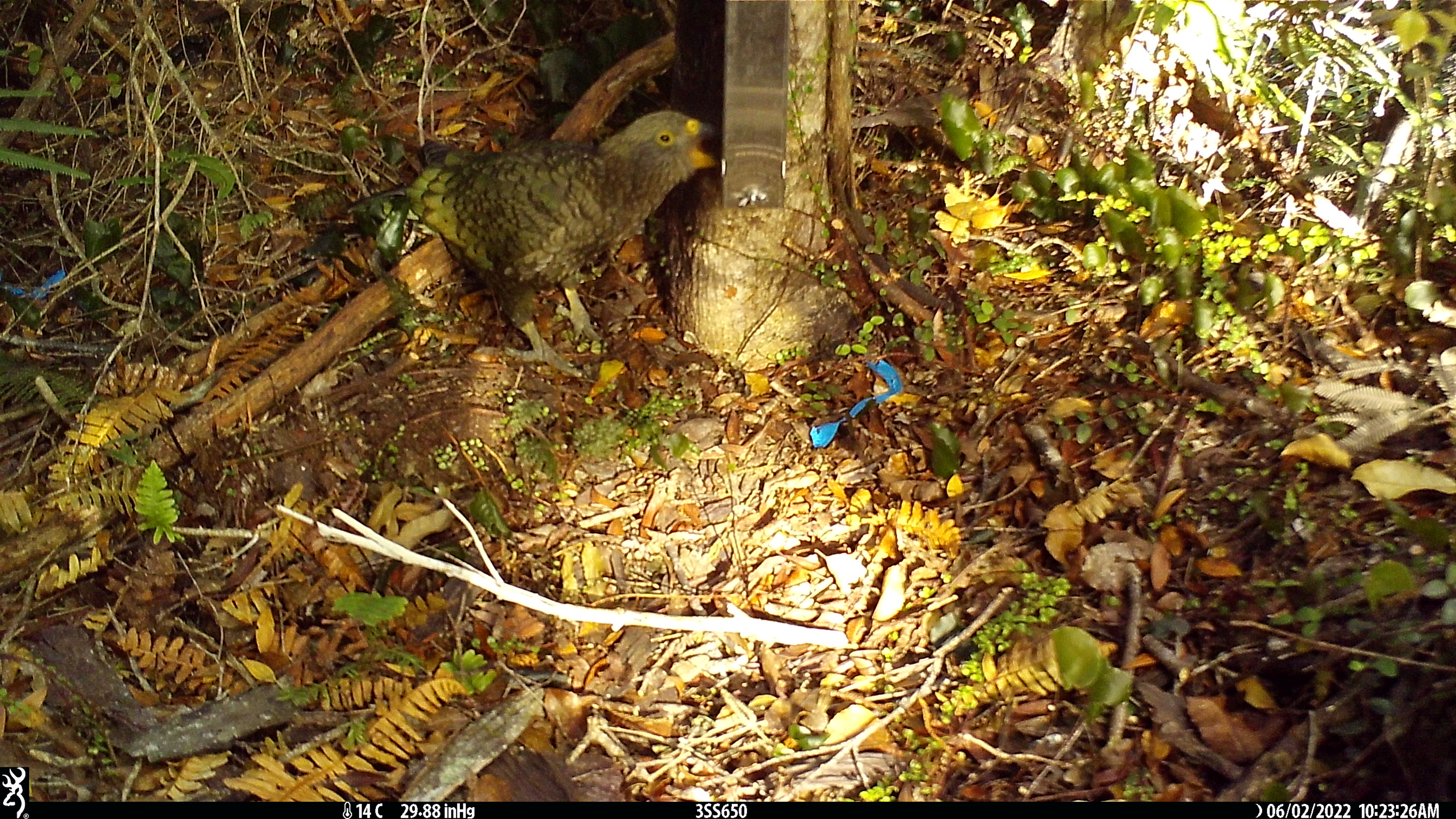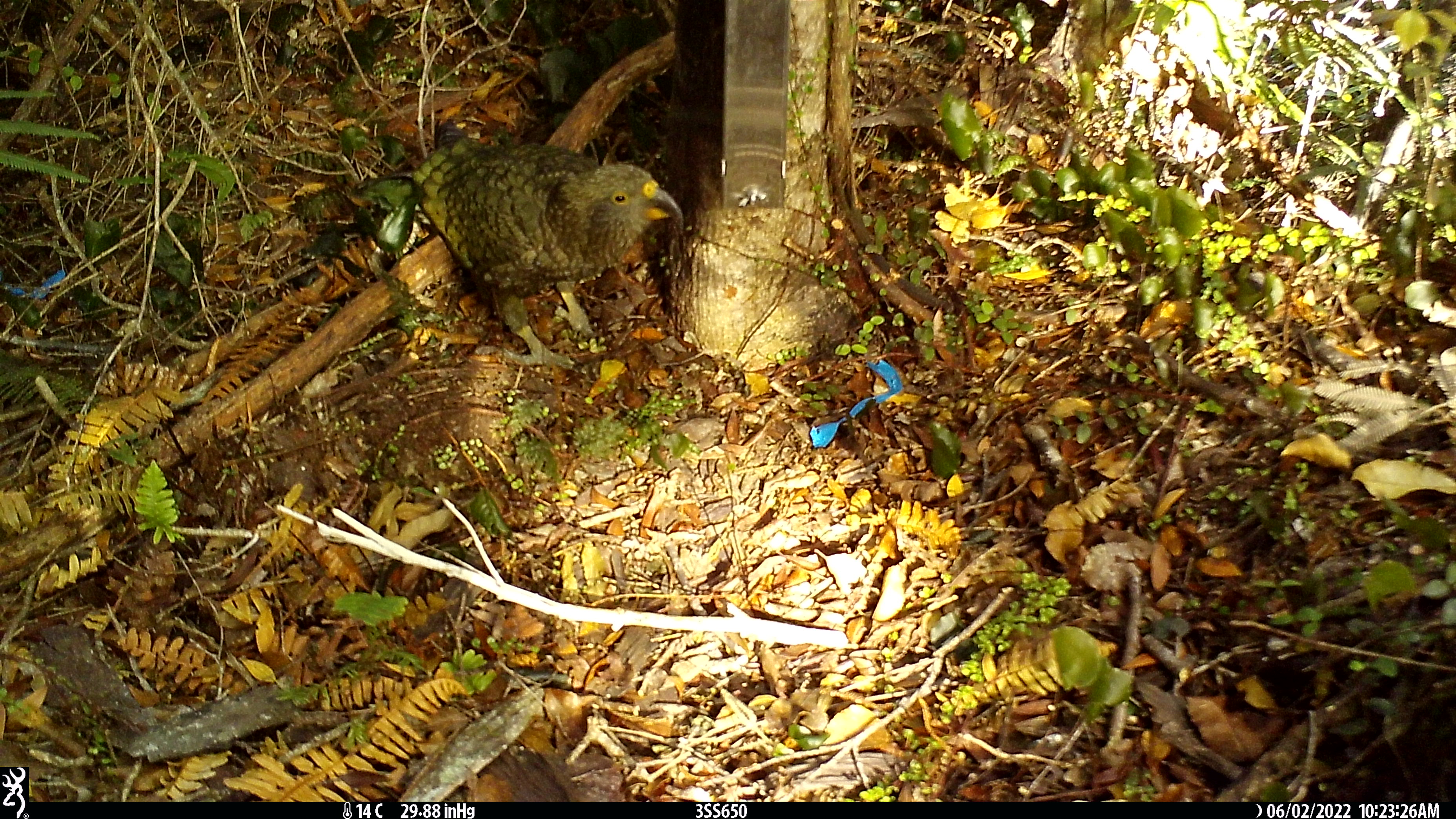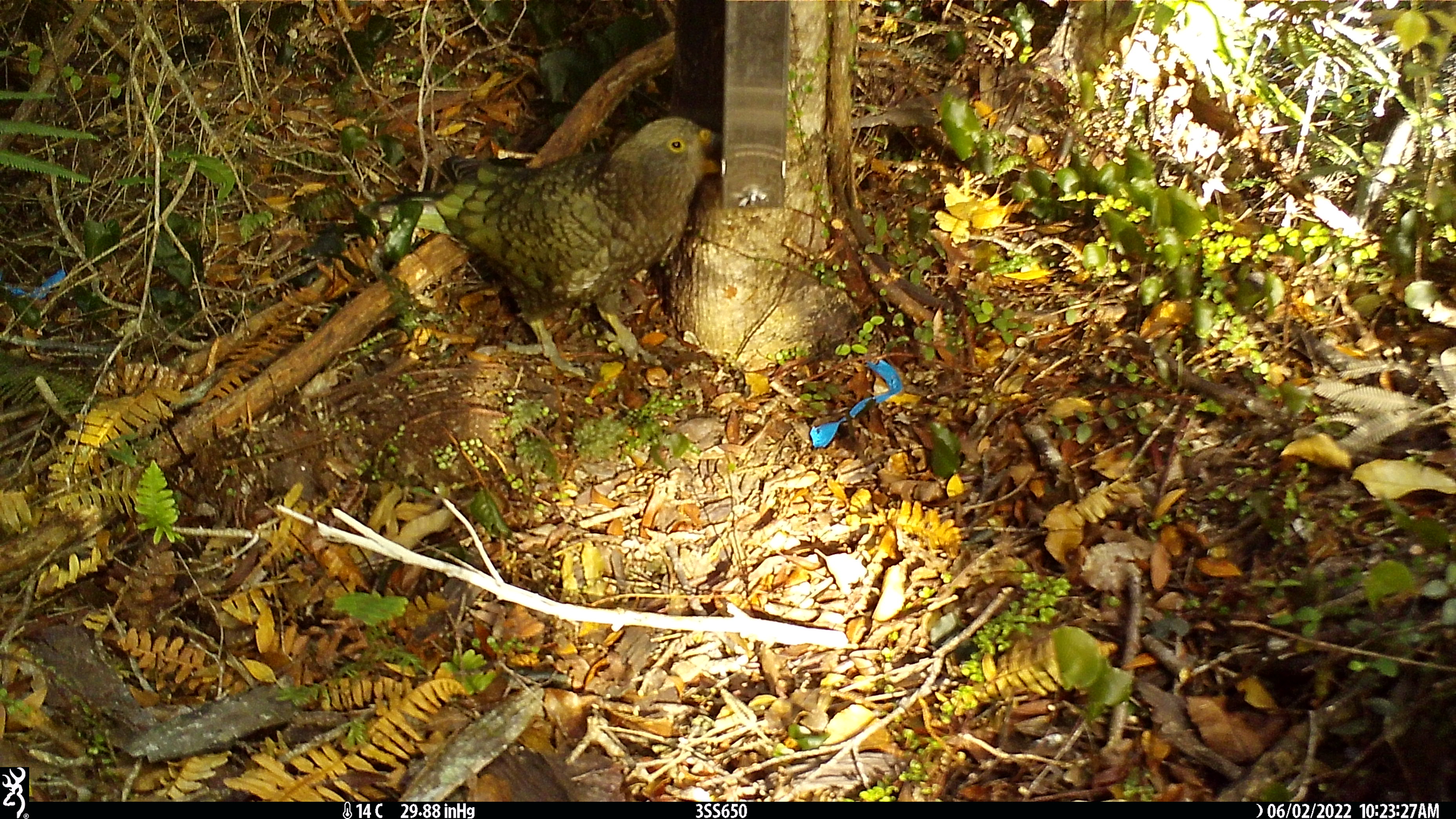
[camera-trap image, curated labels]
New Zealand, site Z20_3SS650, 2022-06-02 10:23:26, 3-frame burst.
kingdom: Animalia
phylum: Chordata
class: Aves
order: Psittaciformes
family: Strigopidae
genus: Nestor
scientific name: Nestor notabilis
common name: kea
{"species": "kea (Nestor notabilis)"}